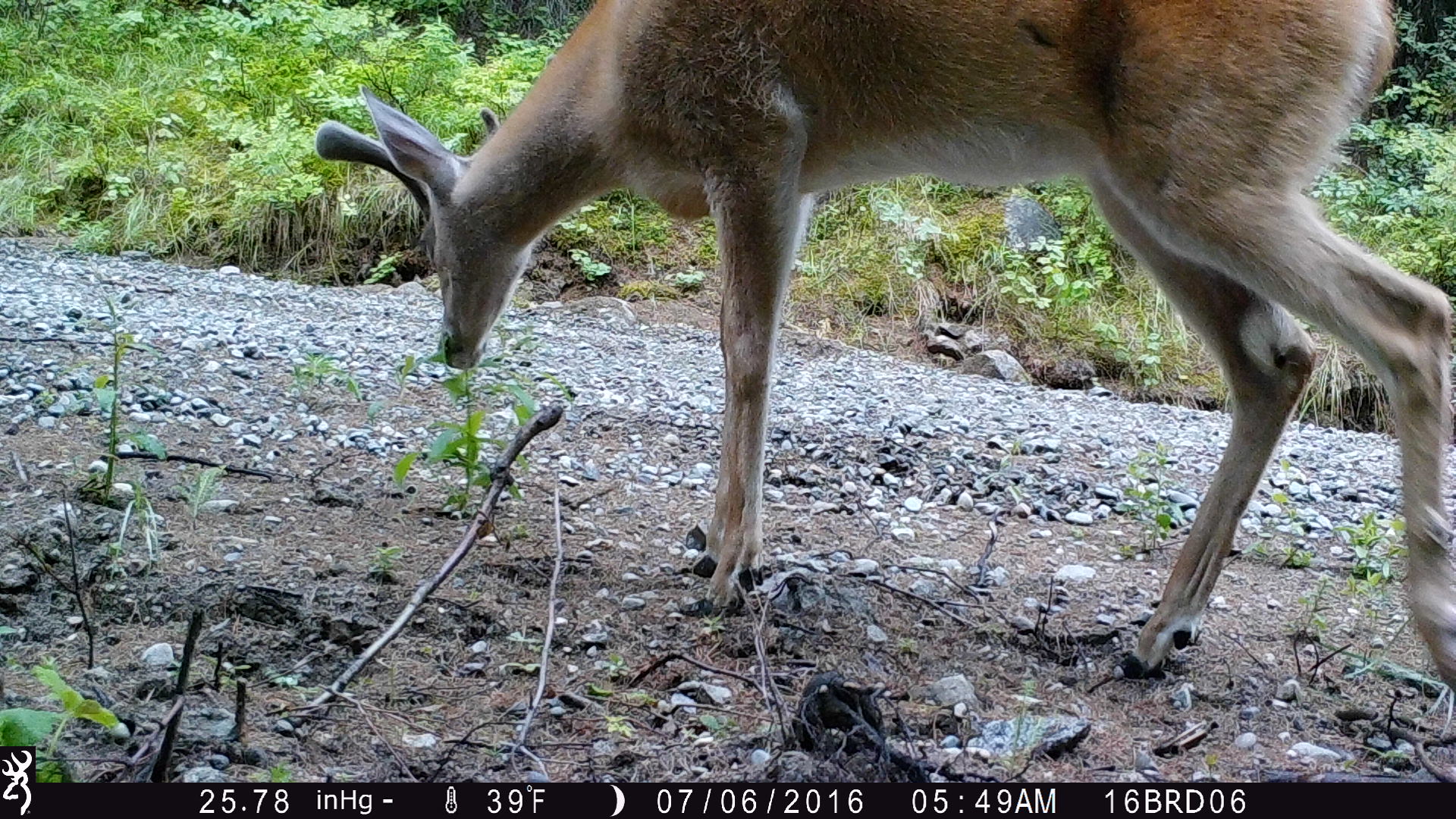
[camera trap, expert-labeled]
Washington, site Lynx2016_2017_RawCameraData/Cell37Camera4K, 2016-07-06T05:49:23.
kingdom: Animalia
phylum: Chordata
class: Mammalia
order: Artiodactyla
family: Cervidae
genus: Odocoileus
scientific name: Odocoileus virginianus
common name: white-tailed deer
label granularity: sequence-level